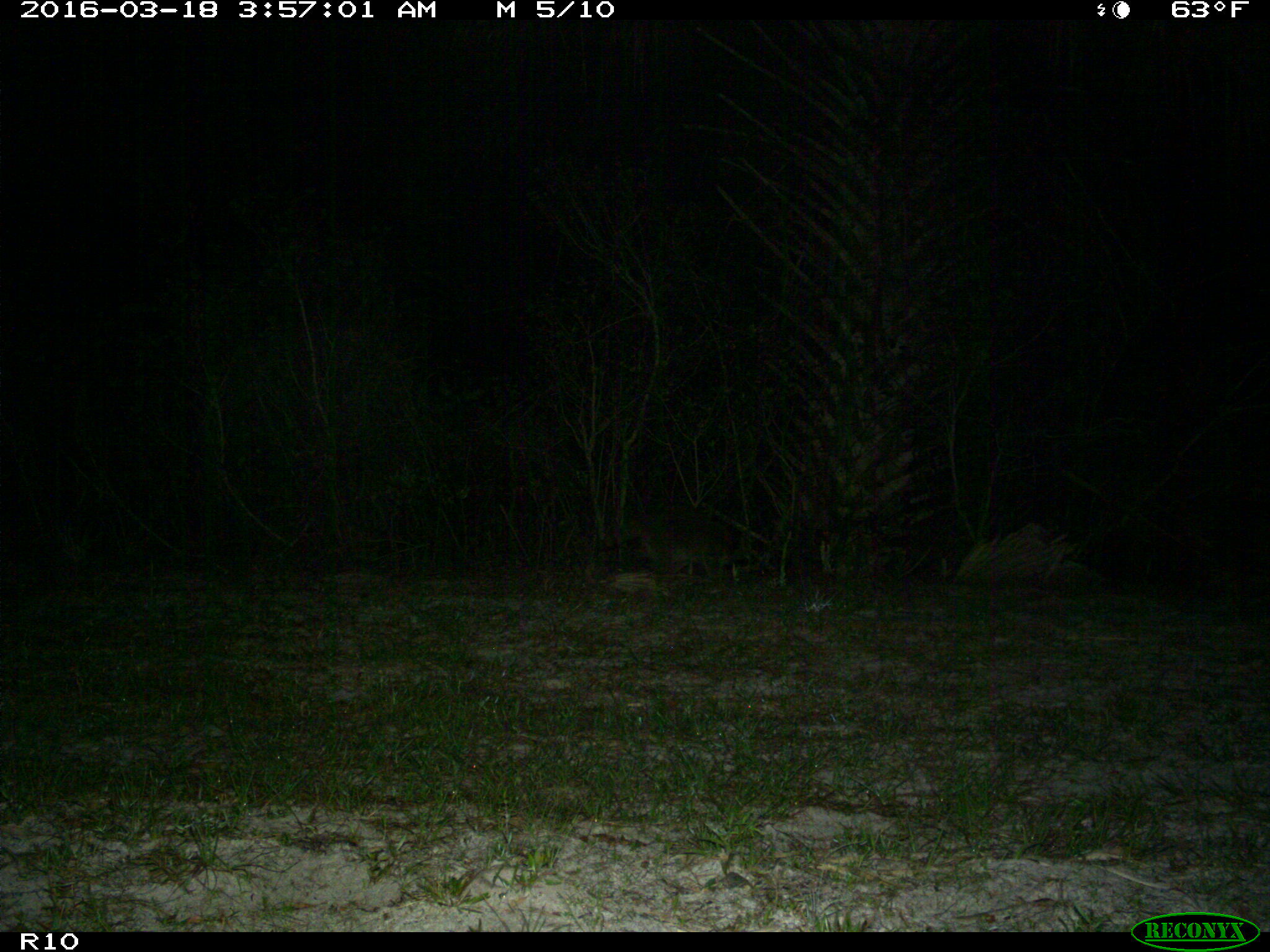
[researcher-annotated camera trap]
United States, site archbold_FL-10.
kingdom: Animalia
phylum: Chordata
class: Mammalia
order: Carnivora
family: Procyonidae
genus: Procyon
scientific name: Procyon lotor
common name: common raccoon